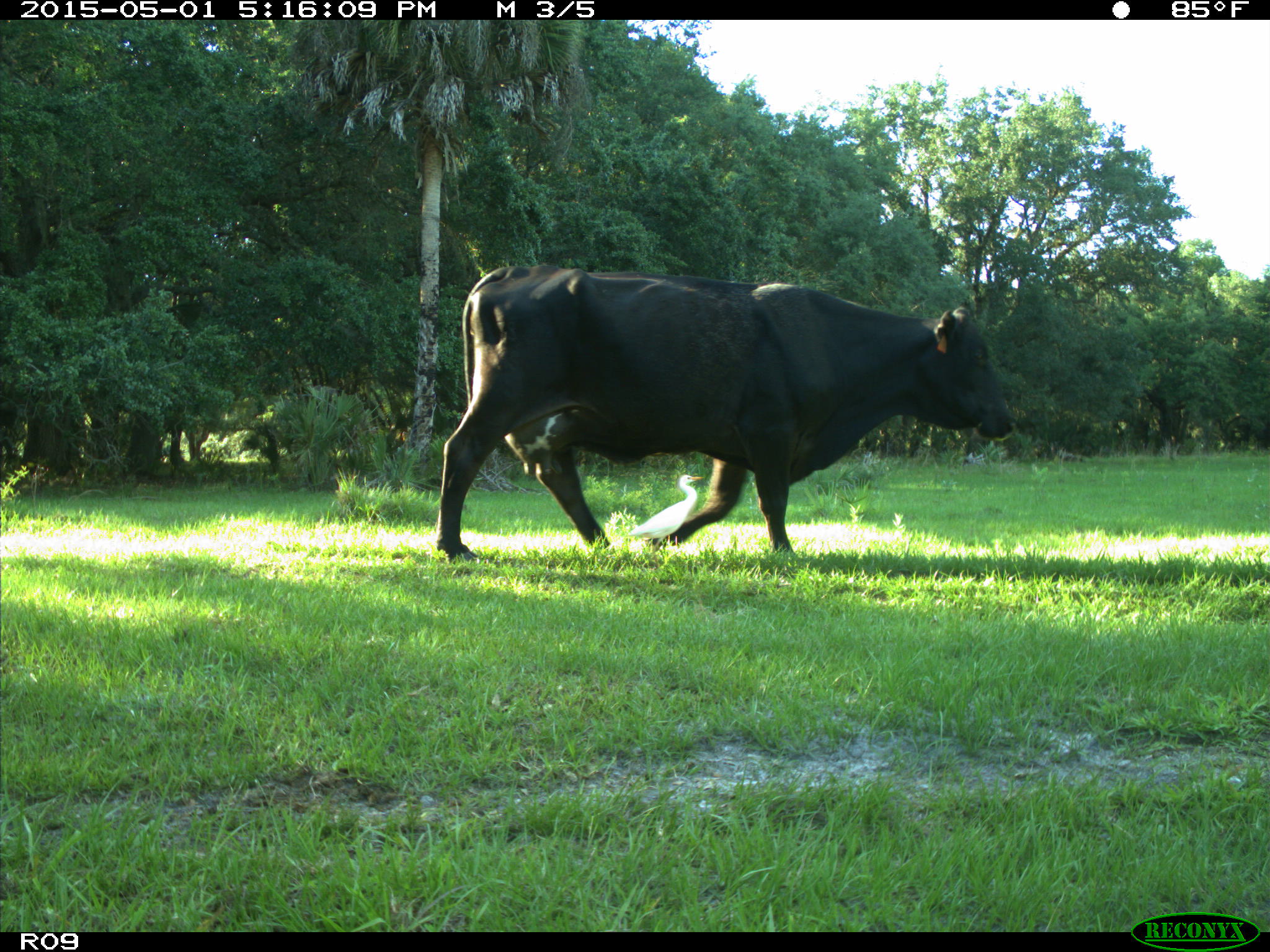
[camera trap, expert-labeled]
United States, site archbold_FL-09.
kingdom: Animalia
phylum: Chordata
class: Mammalia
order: Artiodactyla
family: Bovidae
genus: Bos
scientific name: Bos taurus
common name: domestic cow